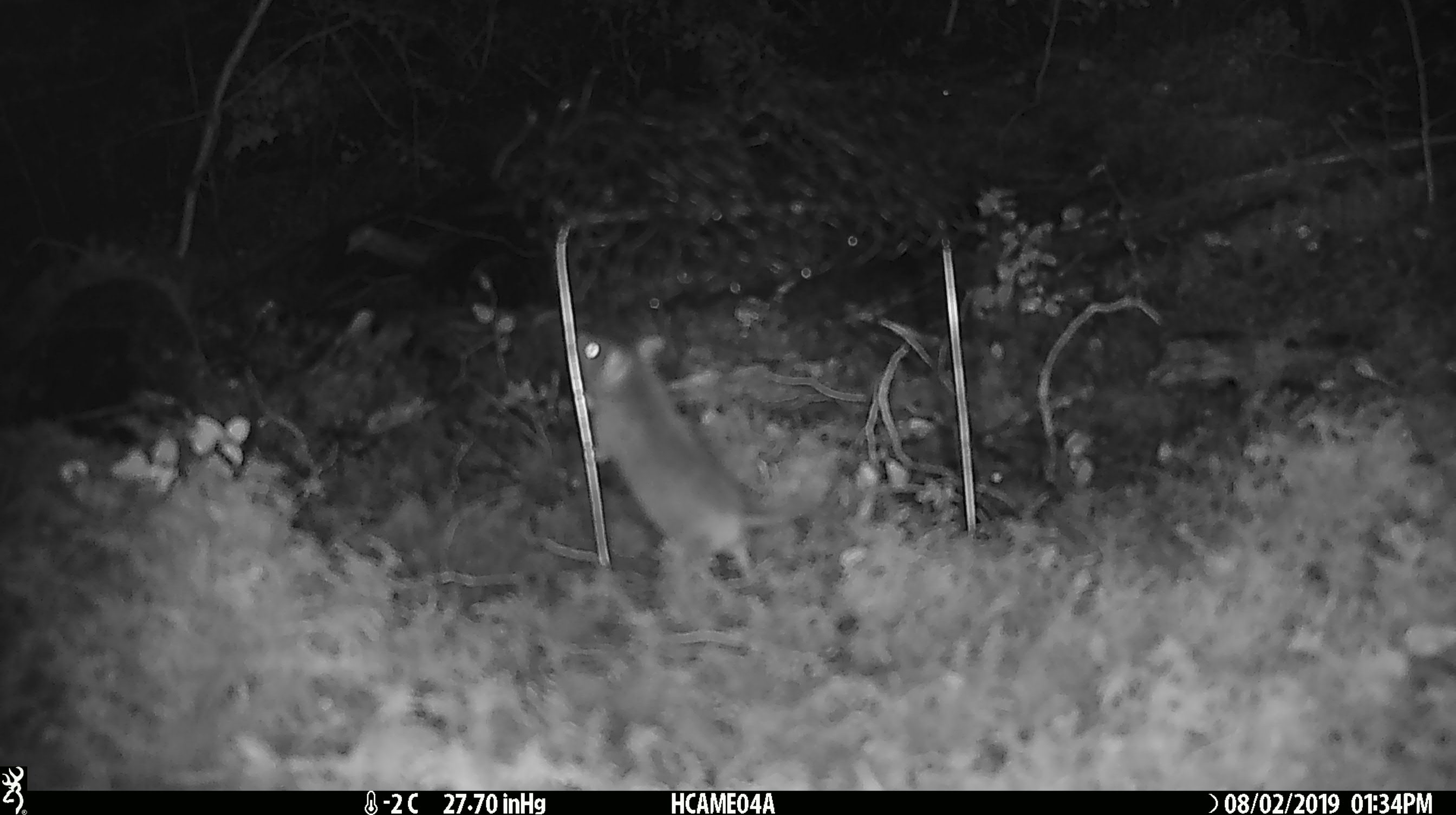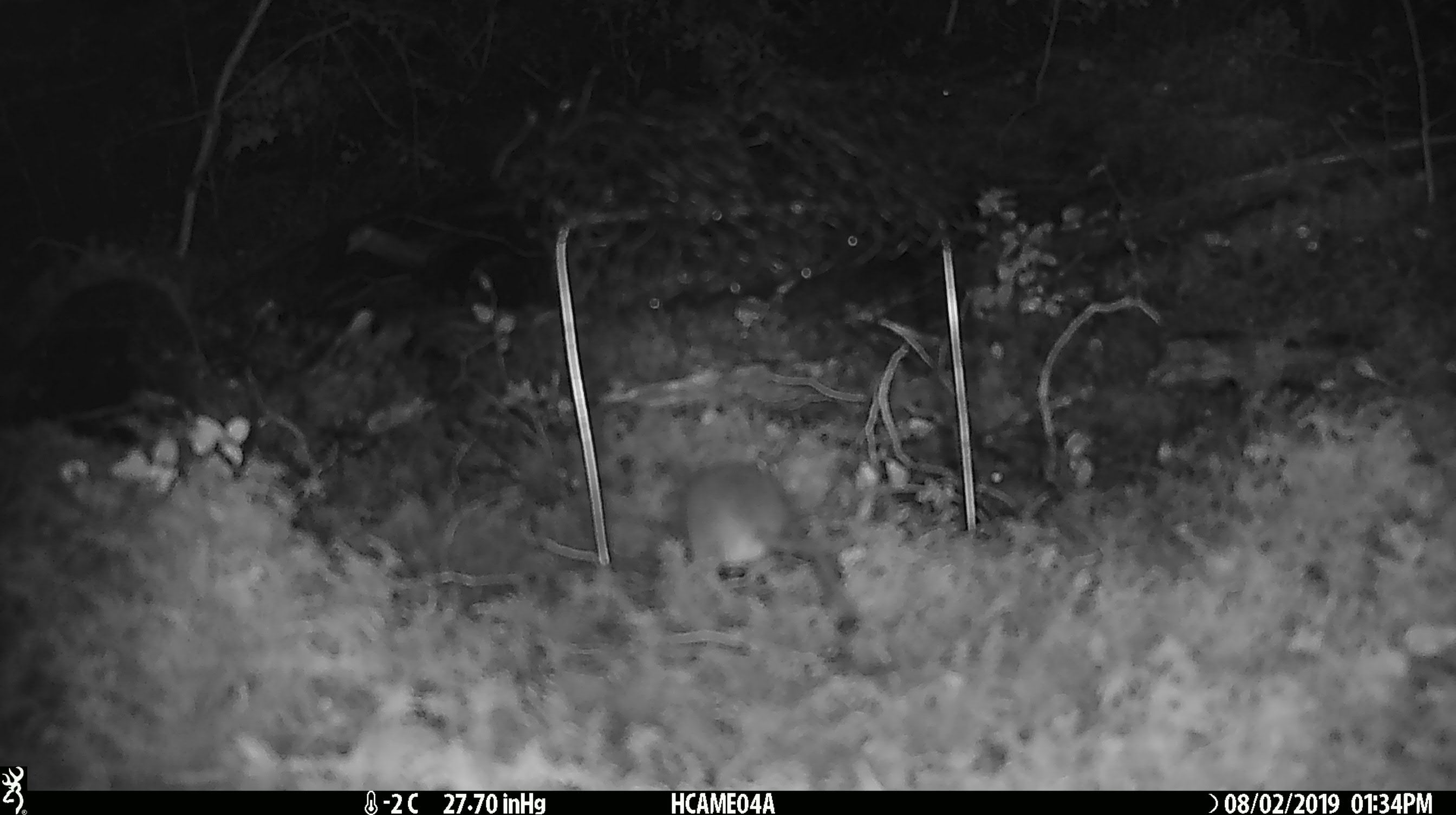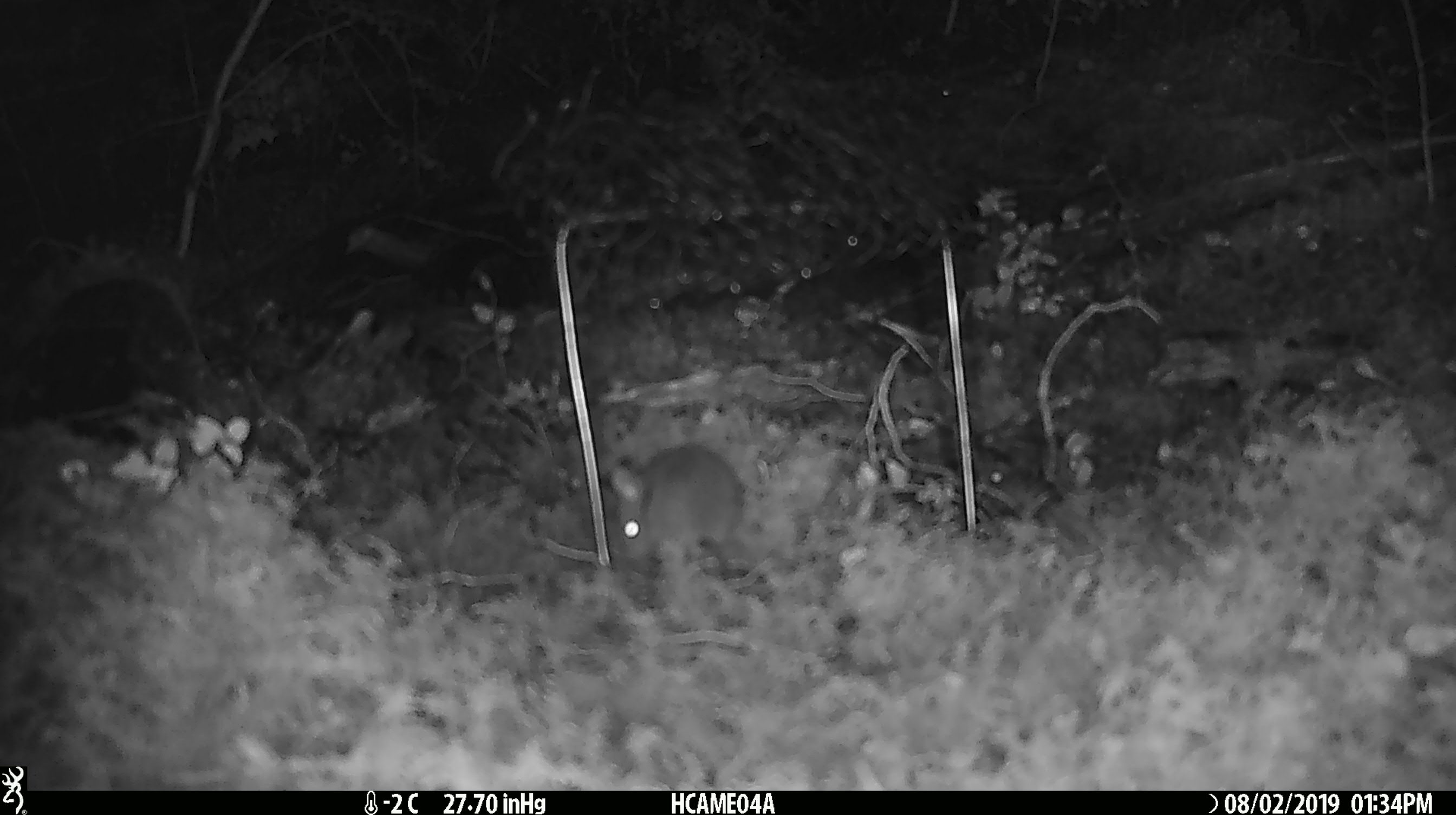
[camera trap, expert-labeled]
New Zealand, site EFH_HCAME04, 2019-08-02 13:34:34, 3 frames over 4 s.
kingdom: Animalia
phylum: Chordata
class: Mammalia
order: Rodentia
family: Muridae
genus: Mus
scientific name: Mus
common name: mouse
Mouse (Mus).